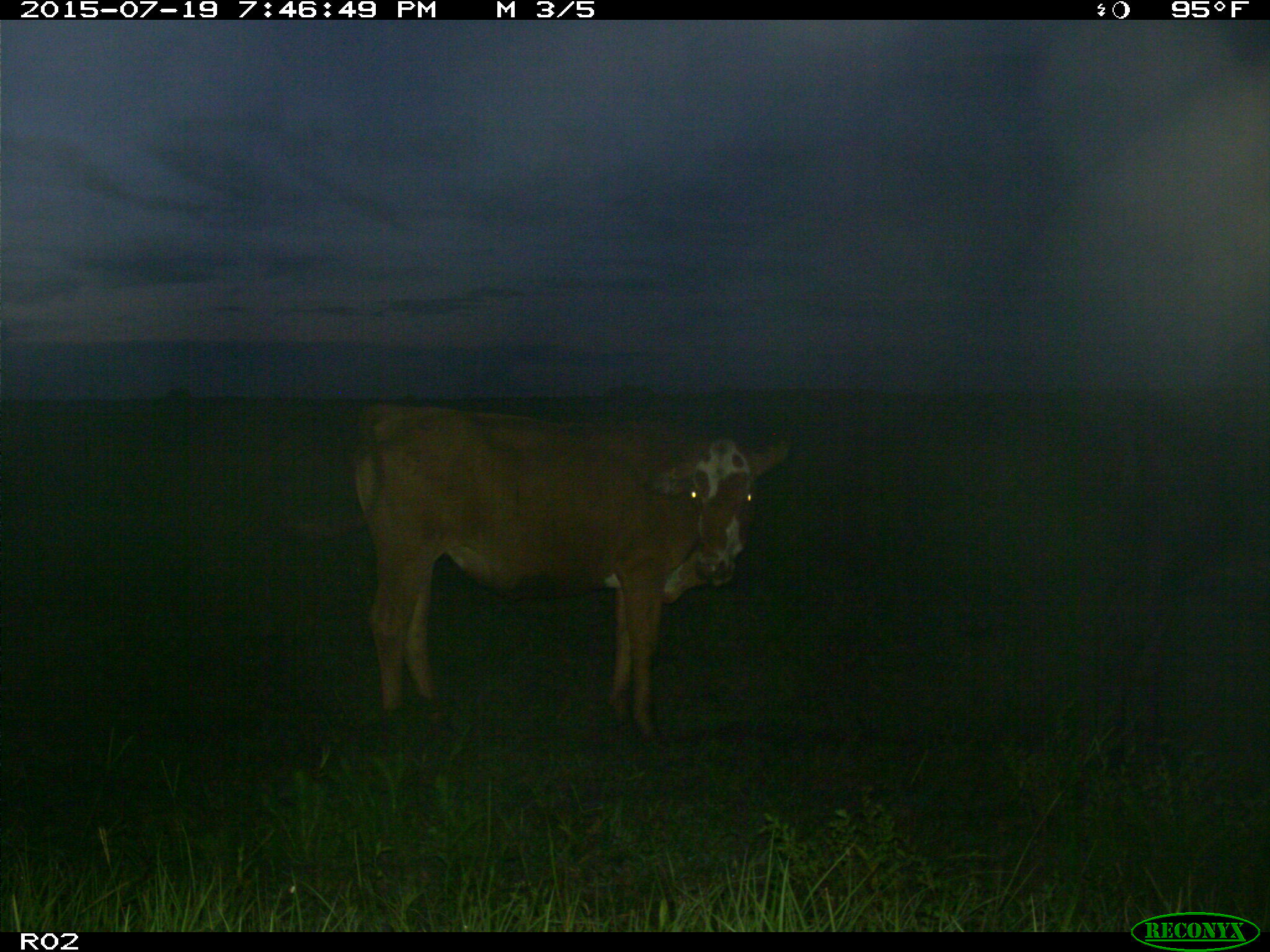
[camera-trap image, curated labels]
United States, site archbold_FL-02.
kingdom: Animalia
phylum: Chordata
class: Mammalia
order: Artiodactyla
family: Bovidae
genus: Bos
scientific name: Bos taurus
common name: domestic cow